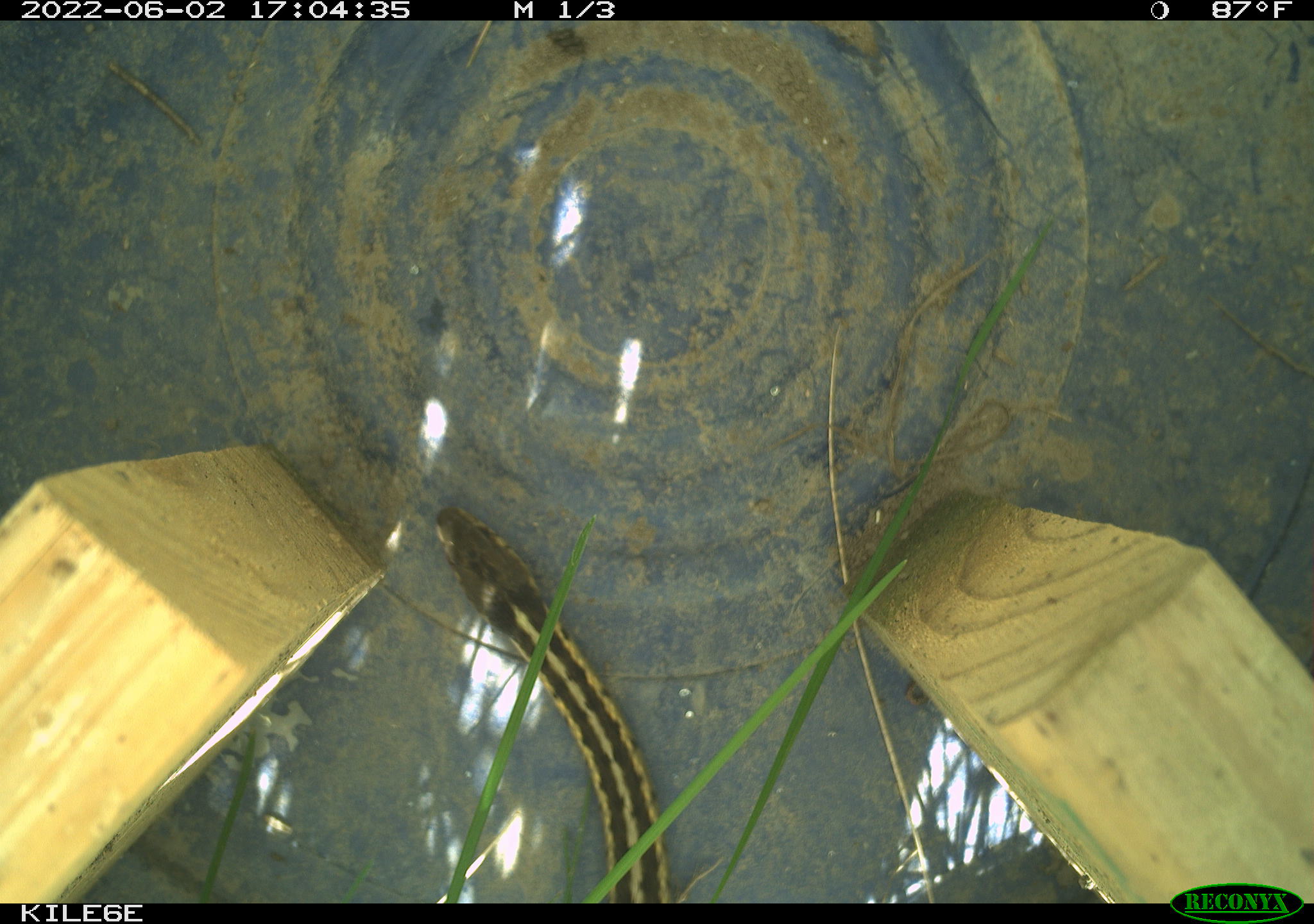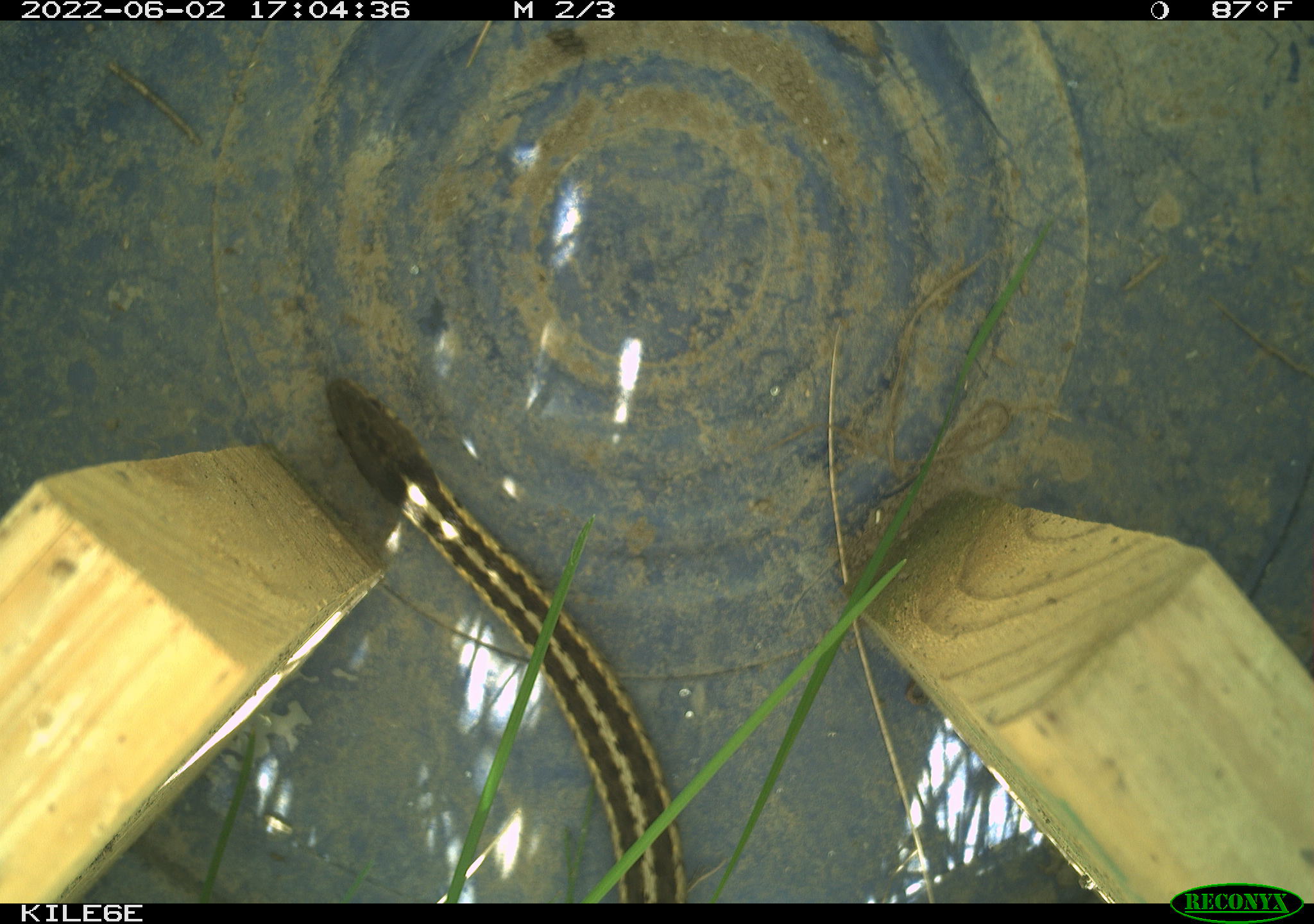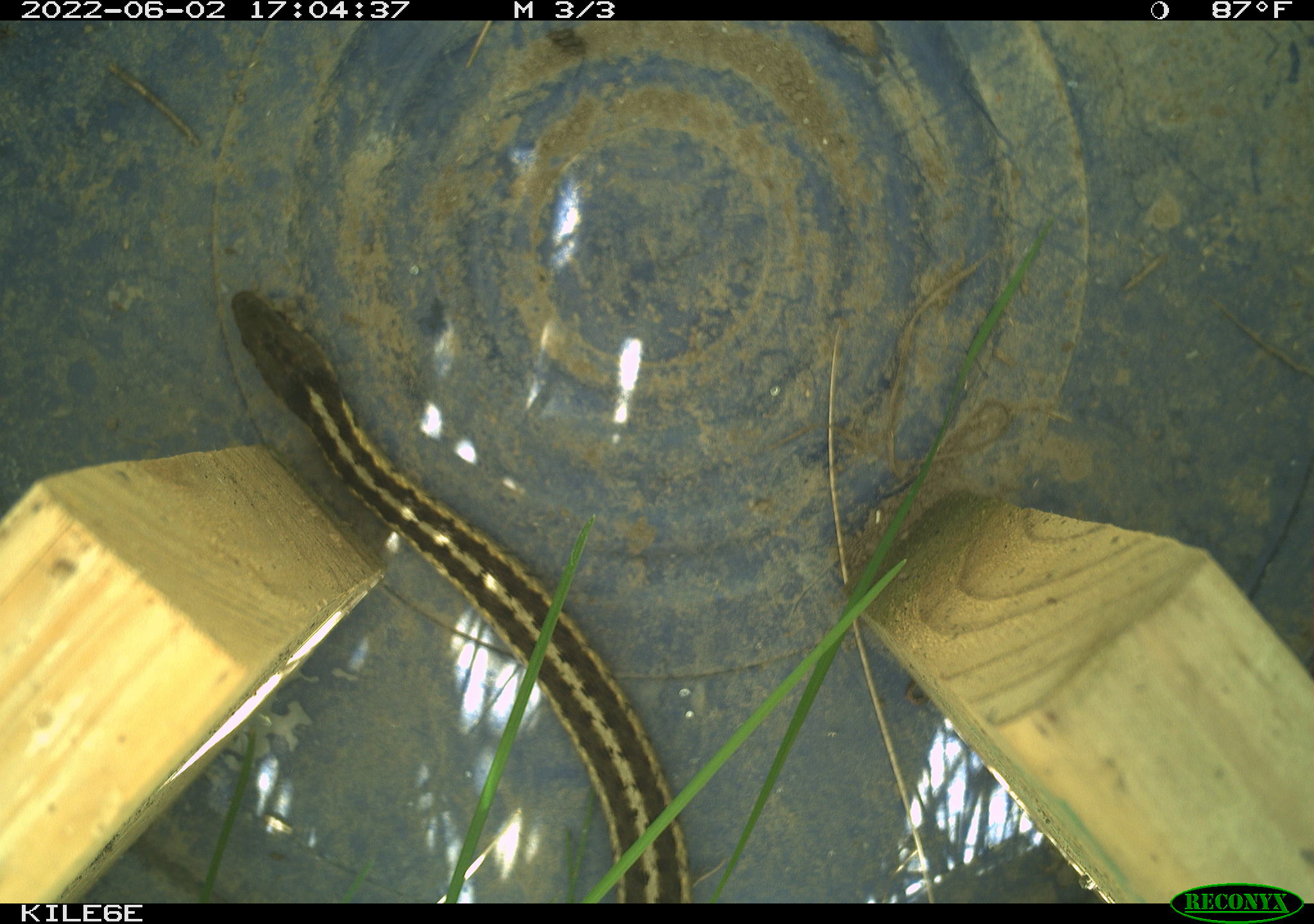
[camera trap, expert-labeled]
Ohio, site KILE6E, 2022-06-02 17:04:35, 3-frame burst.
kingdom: Animalia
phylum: Chordata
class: Reptilia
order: Squamata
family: Colubridae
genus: Thamnophis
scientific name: Thamnophis sirtalis sirtalis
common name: eastern gartersnake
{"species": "eastern gartersnake (Thamnophis sirtalis sirtalis)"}